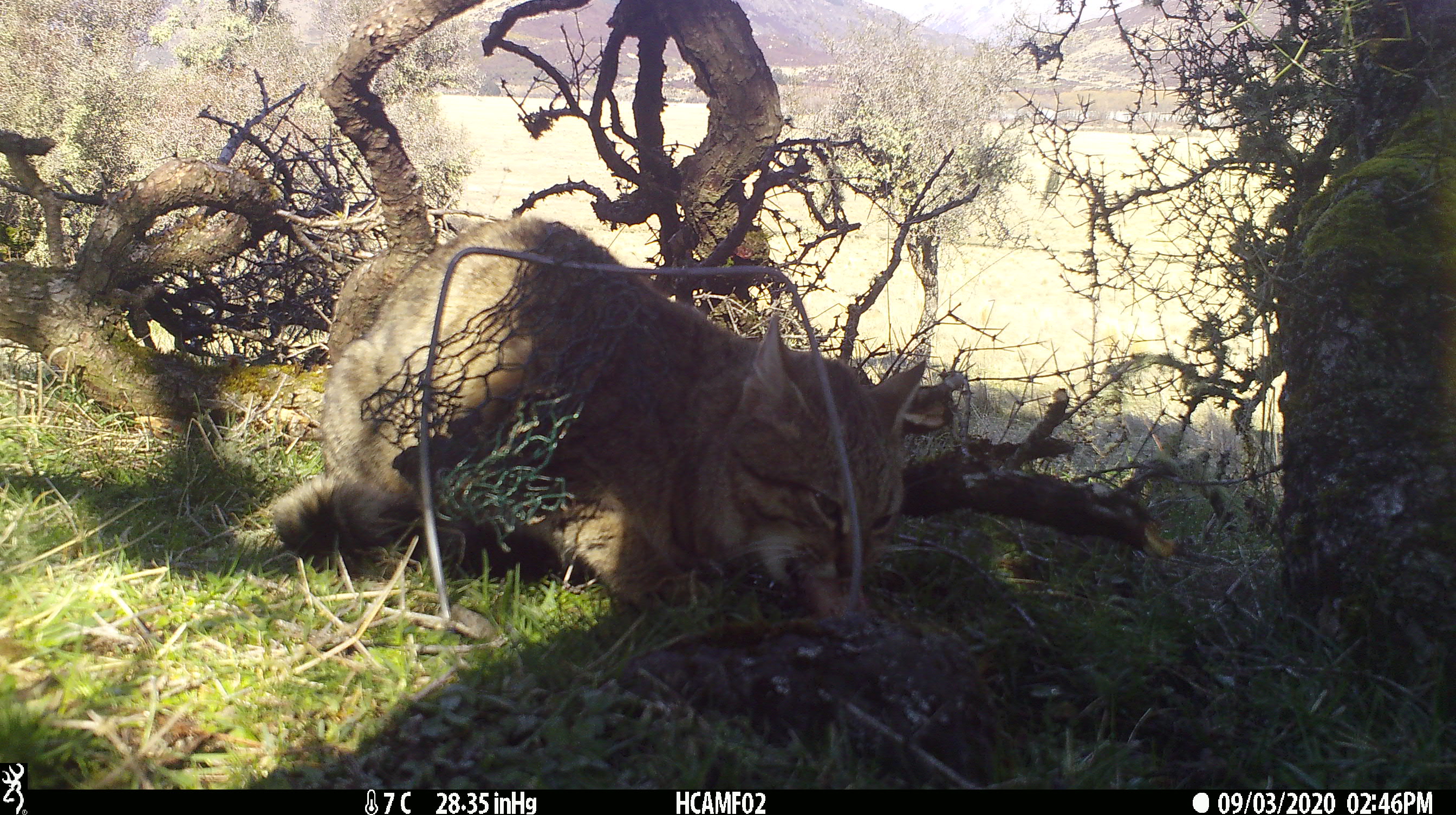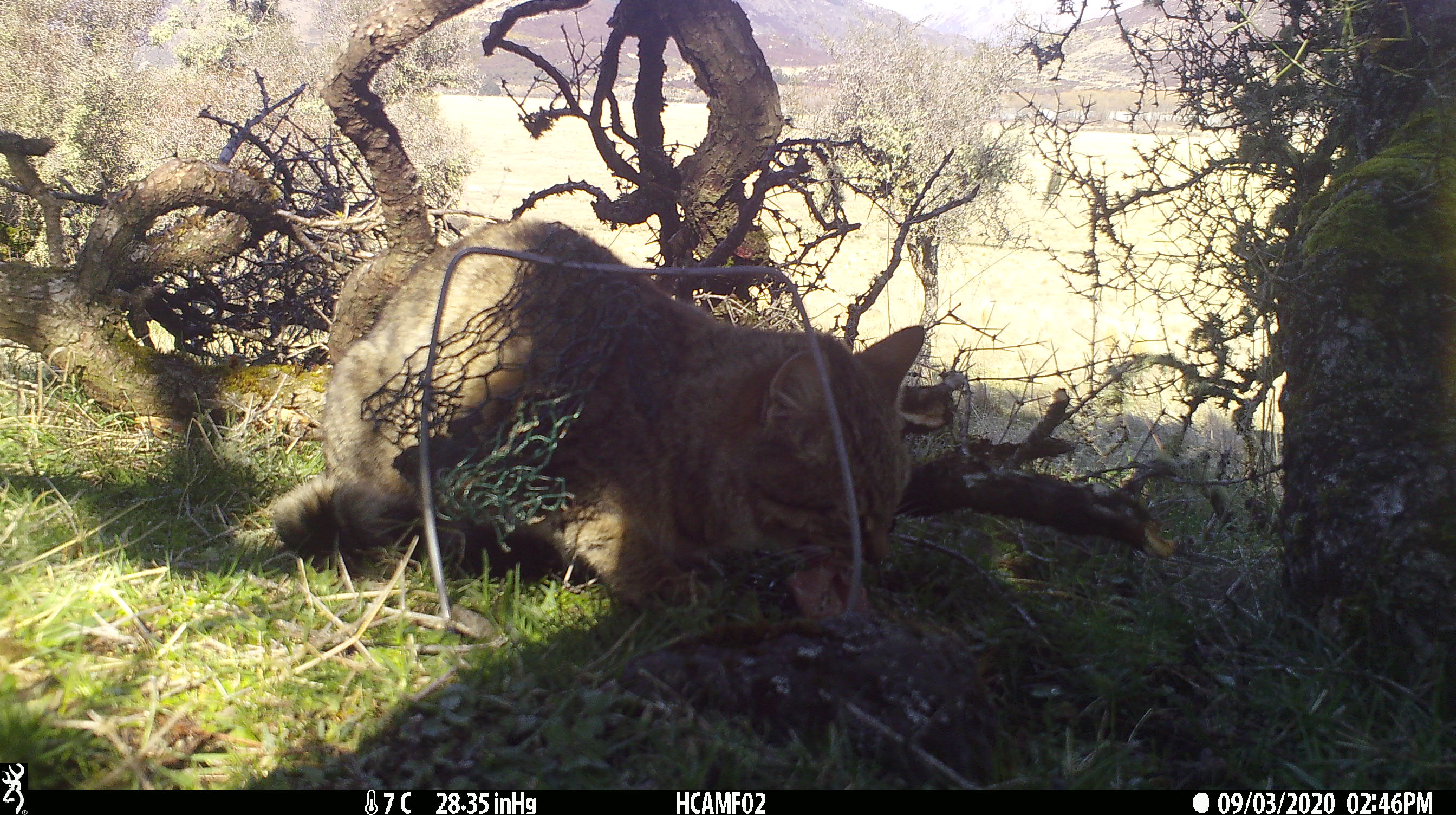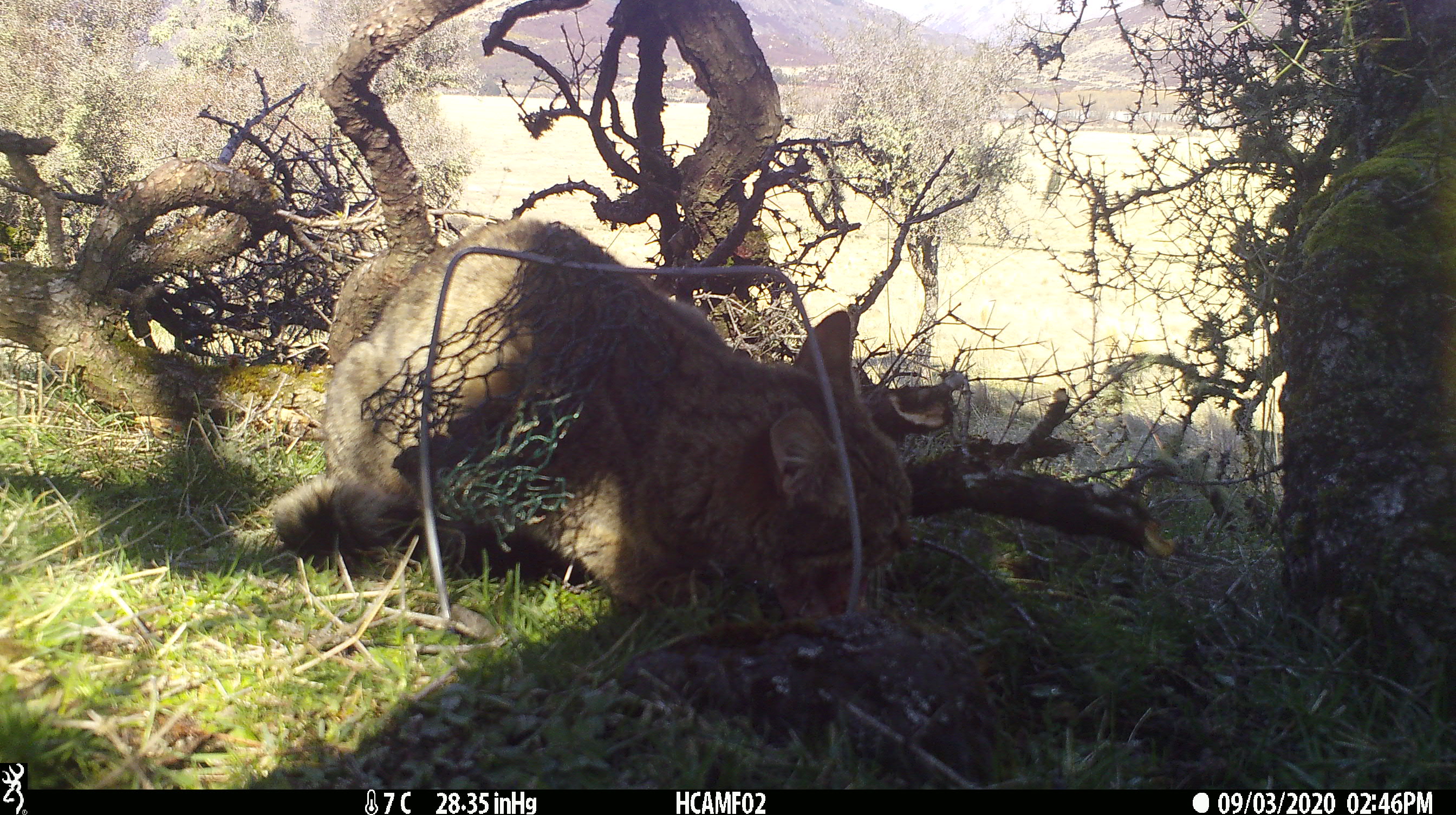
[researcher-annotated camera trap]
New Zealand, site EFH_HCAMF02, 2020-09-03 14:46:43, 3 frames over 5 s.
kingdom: Animalia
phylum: Chordata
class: Mammalia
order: Carnivora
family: Felidae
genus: Felis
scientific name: Felis catus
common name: domestic cat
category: cat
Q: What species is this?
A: Cat (domestic cat) (Felis catus).